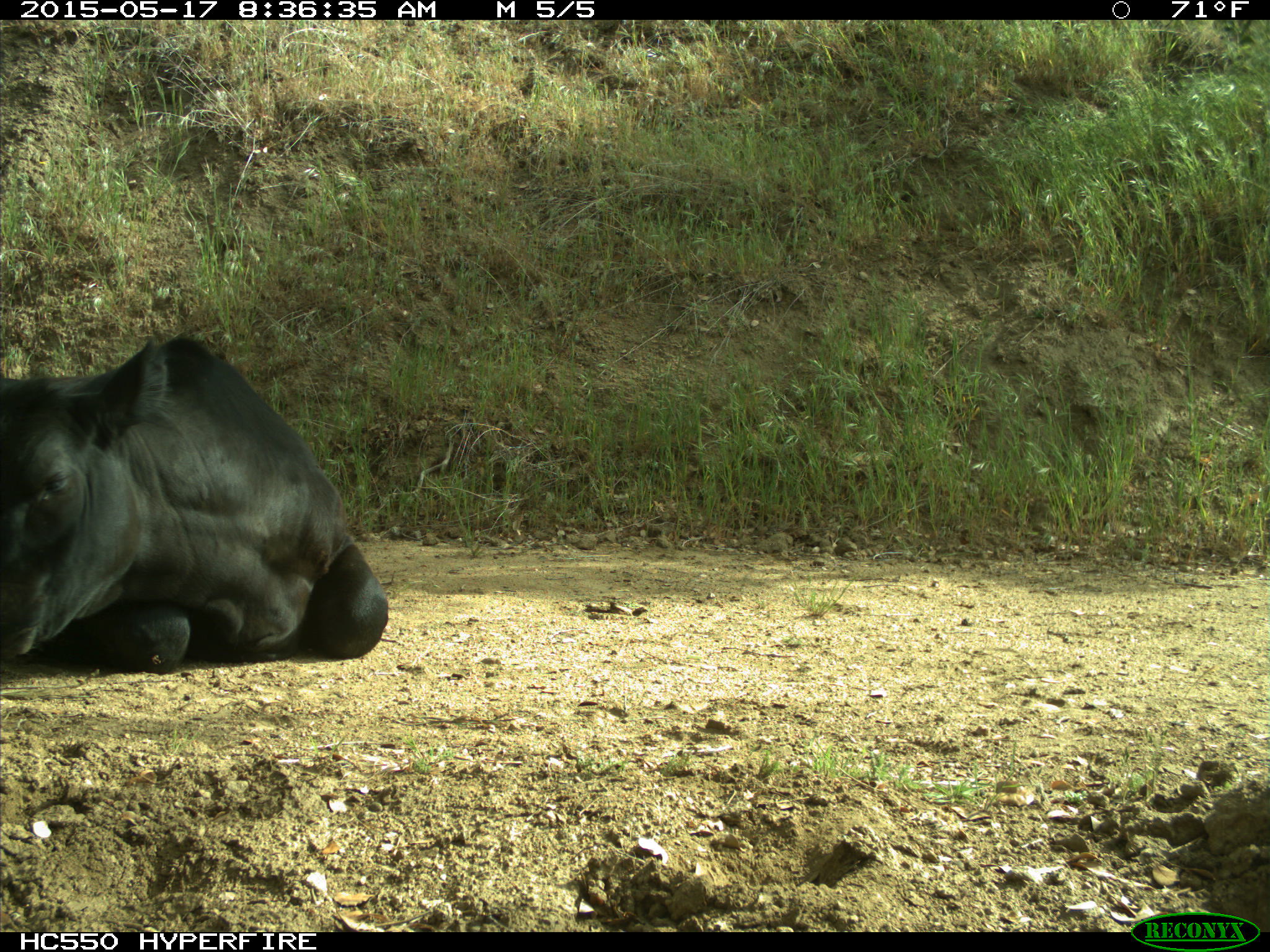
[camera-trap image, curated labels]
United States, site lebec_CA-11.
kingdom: Animalia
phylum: Chordata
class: Mammalia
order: Artiodactyla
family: Bovidae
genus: Bos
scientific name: Bos taurus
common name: domestic cow